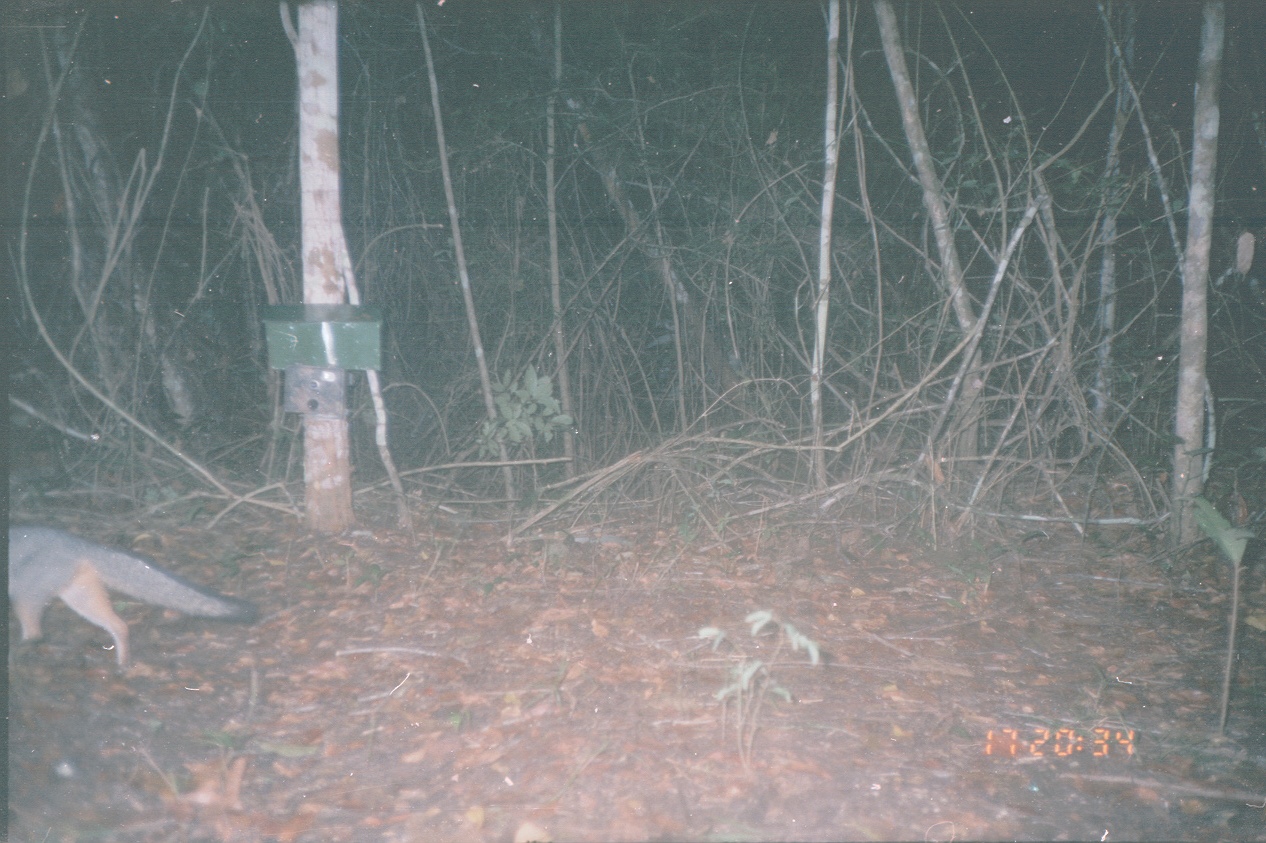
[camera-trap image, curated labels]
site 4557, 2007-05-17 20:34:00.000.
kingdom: Animalia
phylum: Chordata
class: Mammalia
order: Carnivora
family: Canidae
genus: Urocyon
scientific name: Urocyon cinereoargenteus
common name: gray fox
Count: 1.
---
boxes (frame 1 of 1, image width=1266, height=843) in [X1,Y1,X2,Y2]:
urocyon cinereoargenteus: [7,522,260,668]